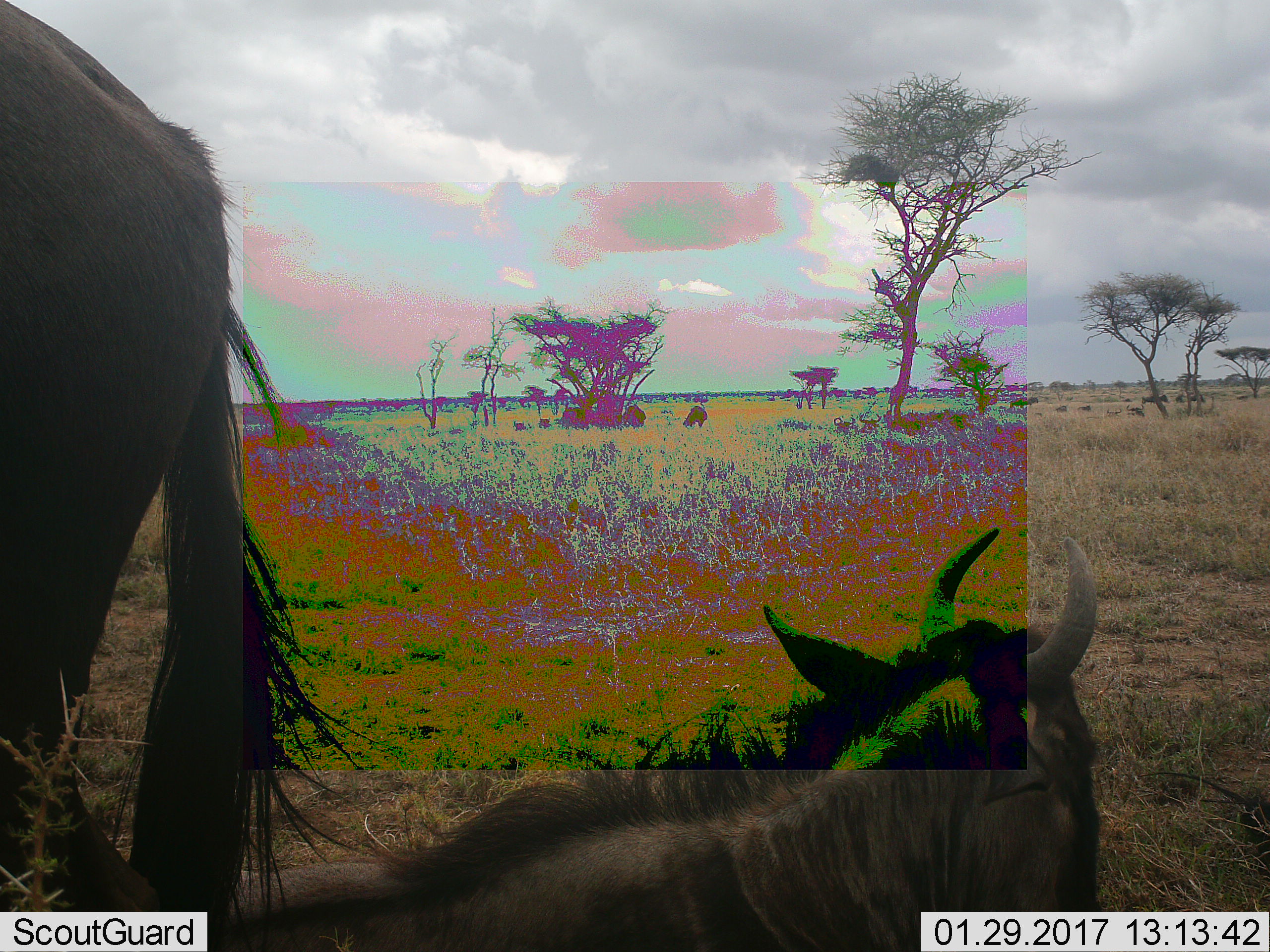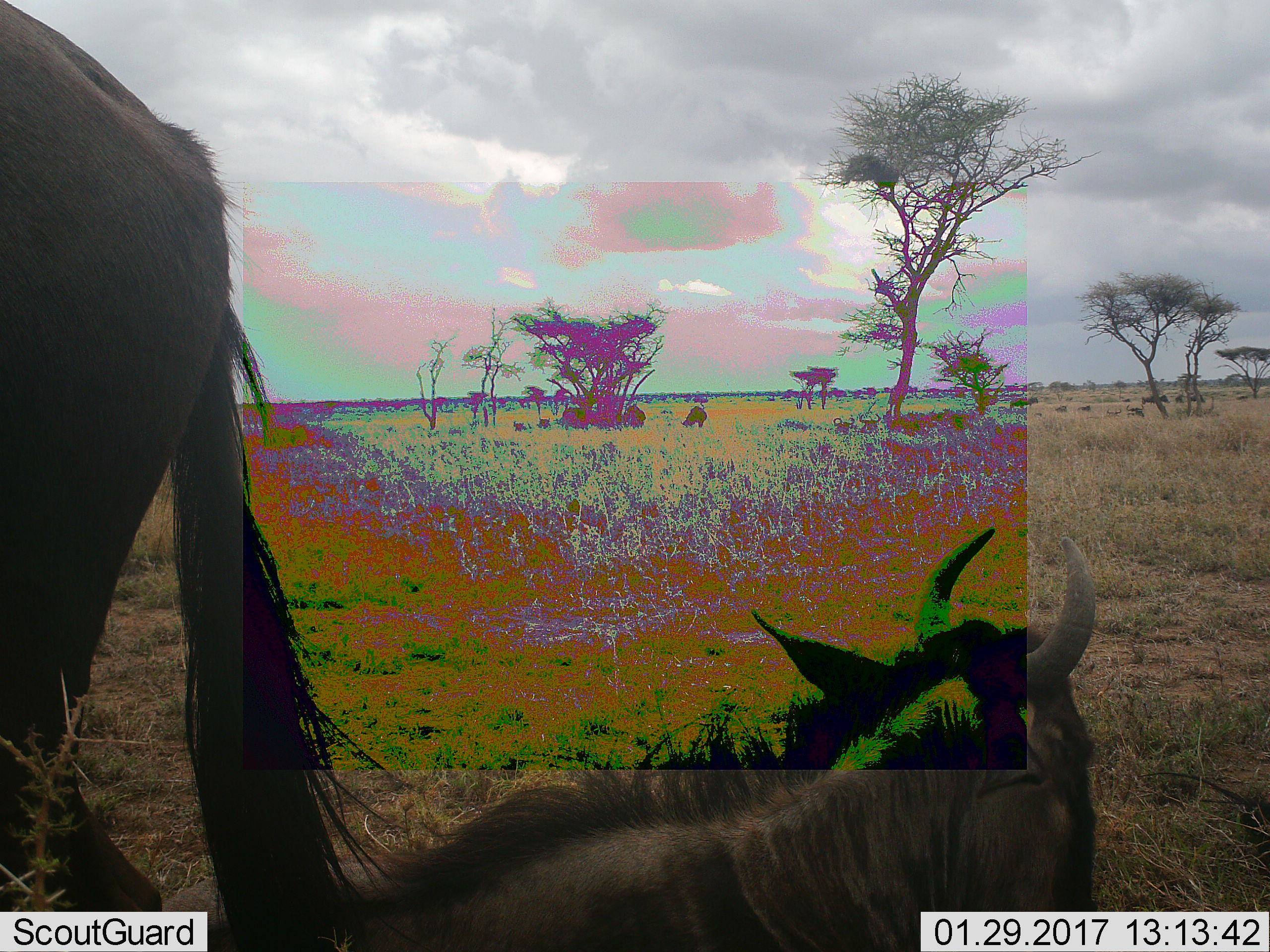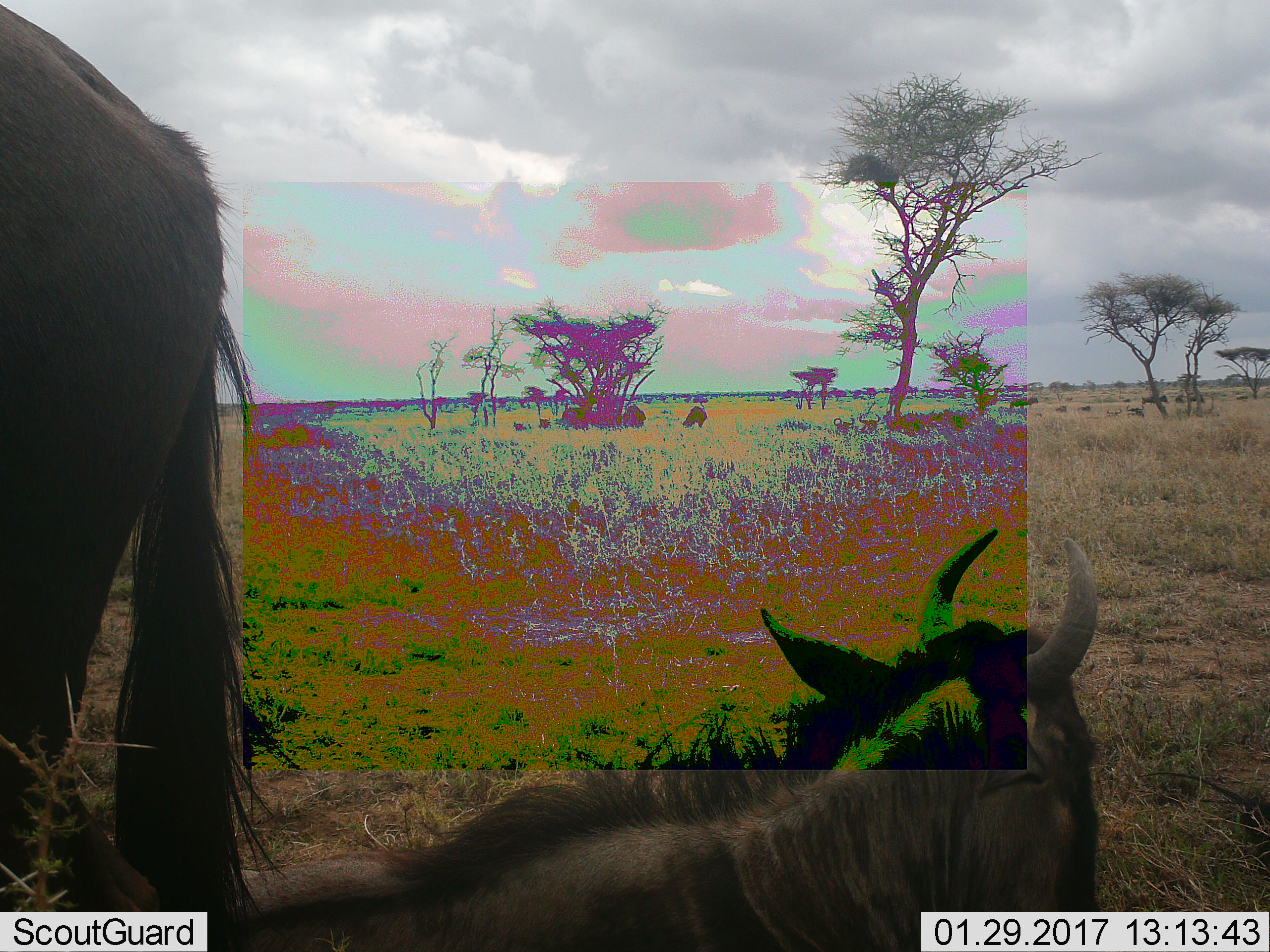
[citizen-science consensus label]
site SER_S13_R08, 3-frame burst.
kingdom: Animalia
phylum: Chordata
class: Mammalia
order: Artiodactyla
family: Bovidae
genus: Connochaetes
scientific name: Connochaetes taurinus taurinus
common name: blue wildebeest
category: wildebeestblue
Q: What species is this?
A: Wildebeestblue (blue wildebeest) (Connochaetes taurinus taurinus).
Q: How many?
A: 3.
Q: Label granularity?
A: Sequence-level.